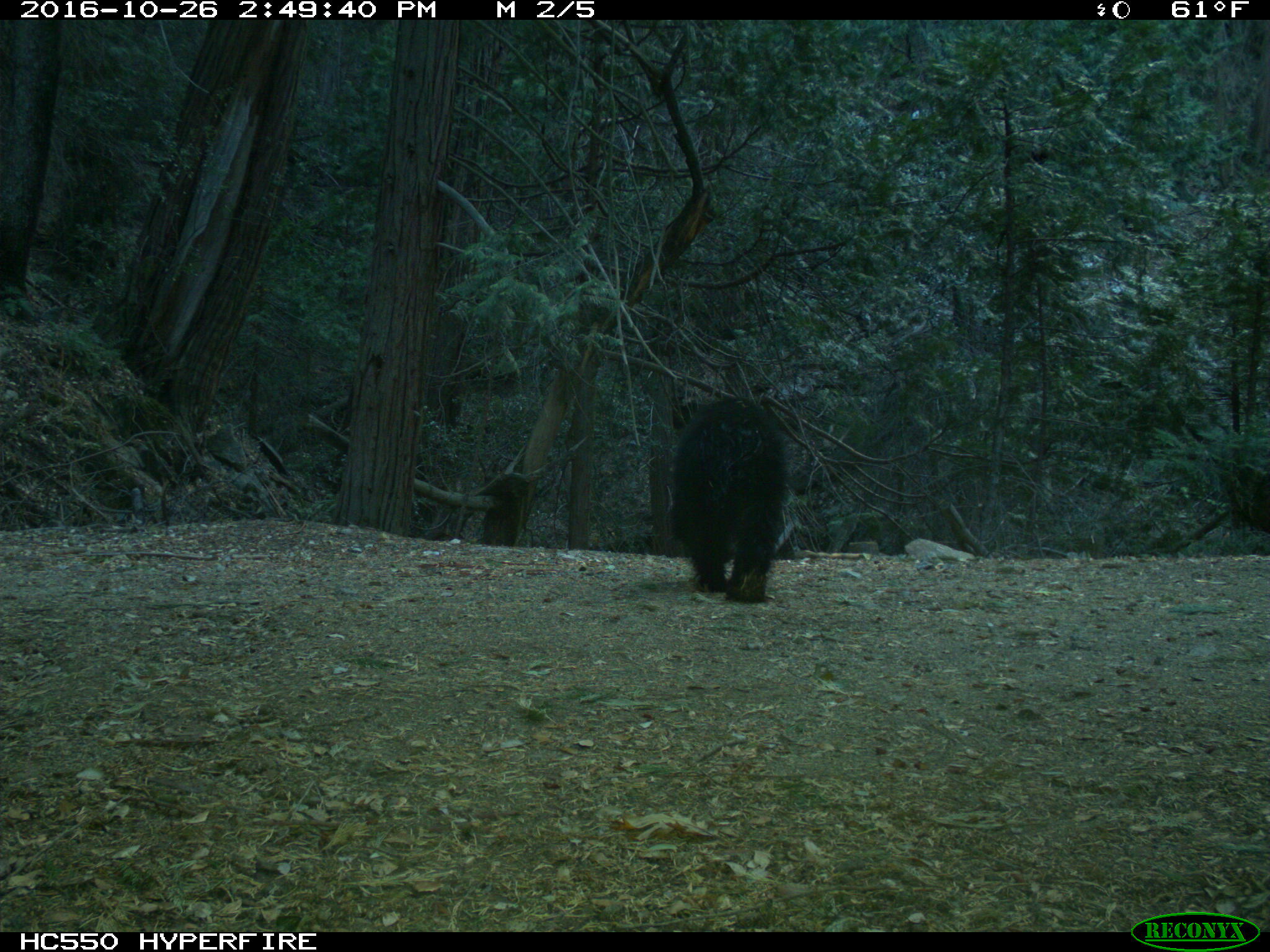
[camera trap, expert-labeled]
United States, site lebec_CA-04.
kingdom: Animalia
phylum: Chordata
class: Mammalia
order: Carnivora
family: Ursidae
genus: Ursus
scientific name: Ursus americanus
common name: american black bear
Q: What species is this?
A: Ursus americanus (american black bear).